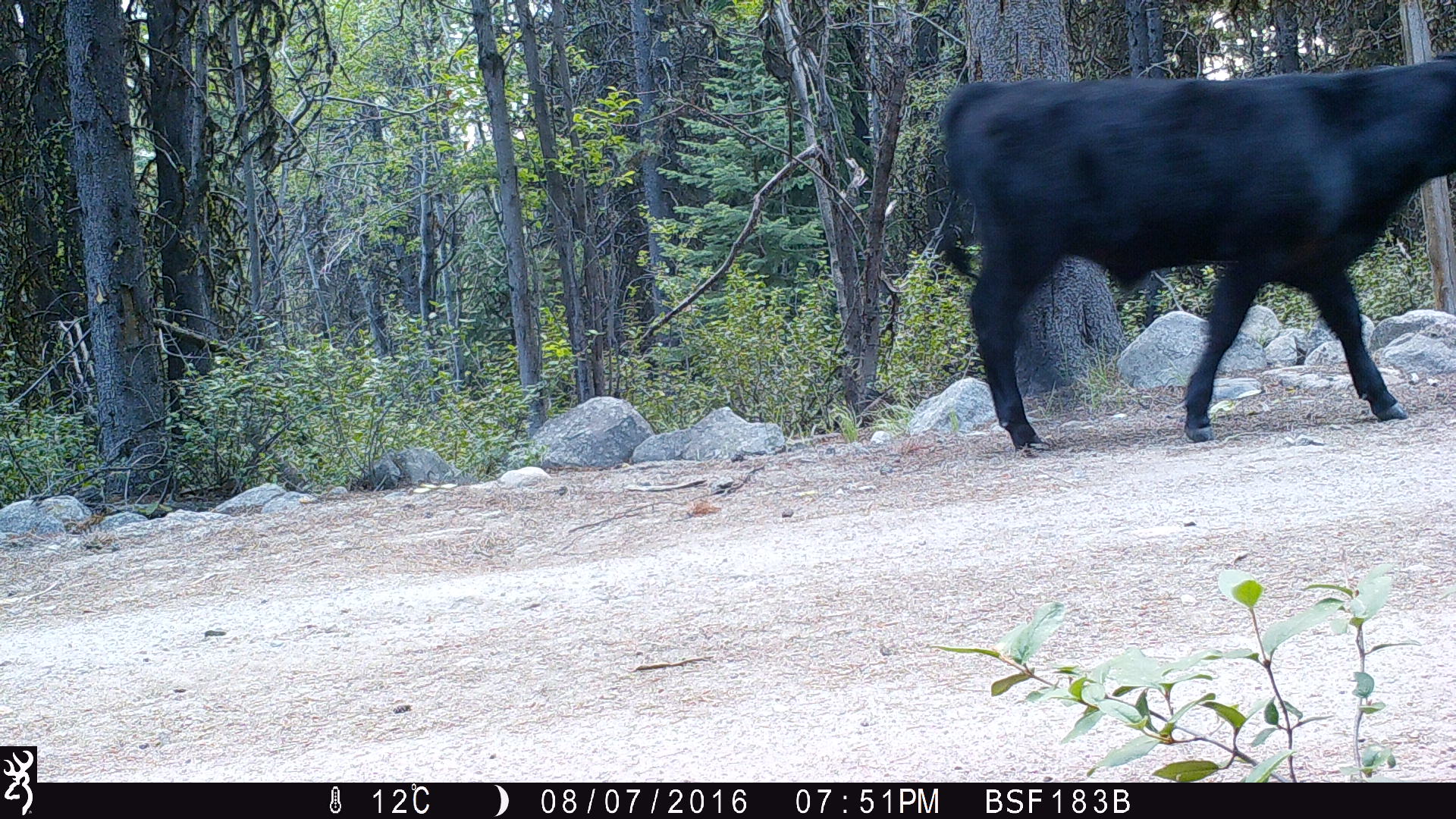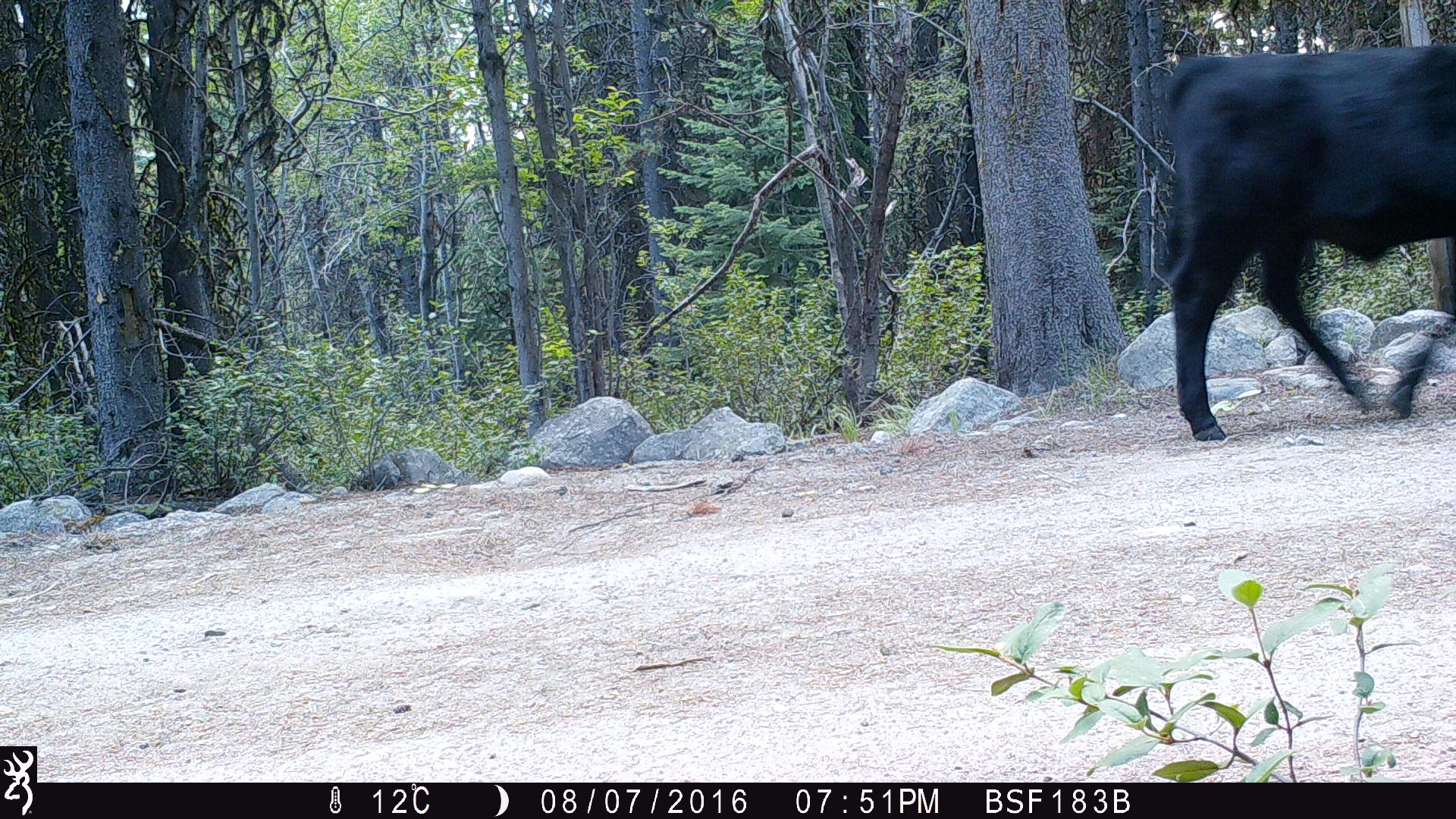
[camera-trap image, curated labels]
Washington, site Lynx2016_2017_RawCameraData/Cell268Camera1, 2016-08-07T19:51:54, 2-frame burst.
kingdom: Animalia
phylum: Chordata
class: Mammalia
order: Artiodactyla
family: Bovidae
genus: Bos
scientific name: Bos taurus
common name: domestic cattle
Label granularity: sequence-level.